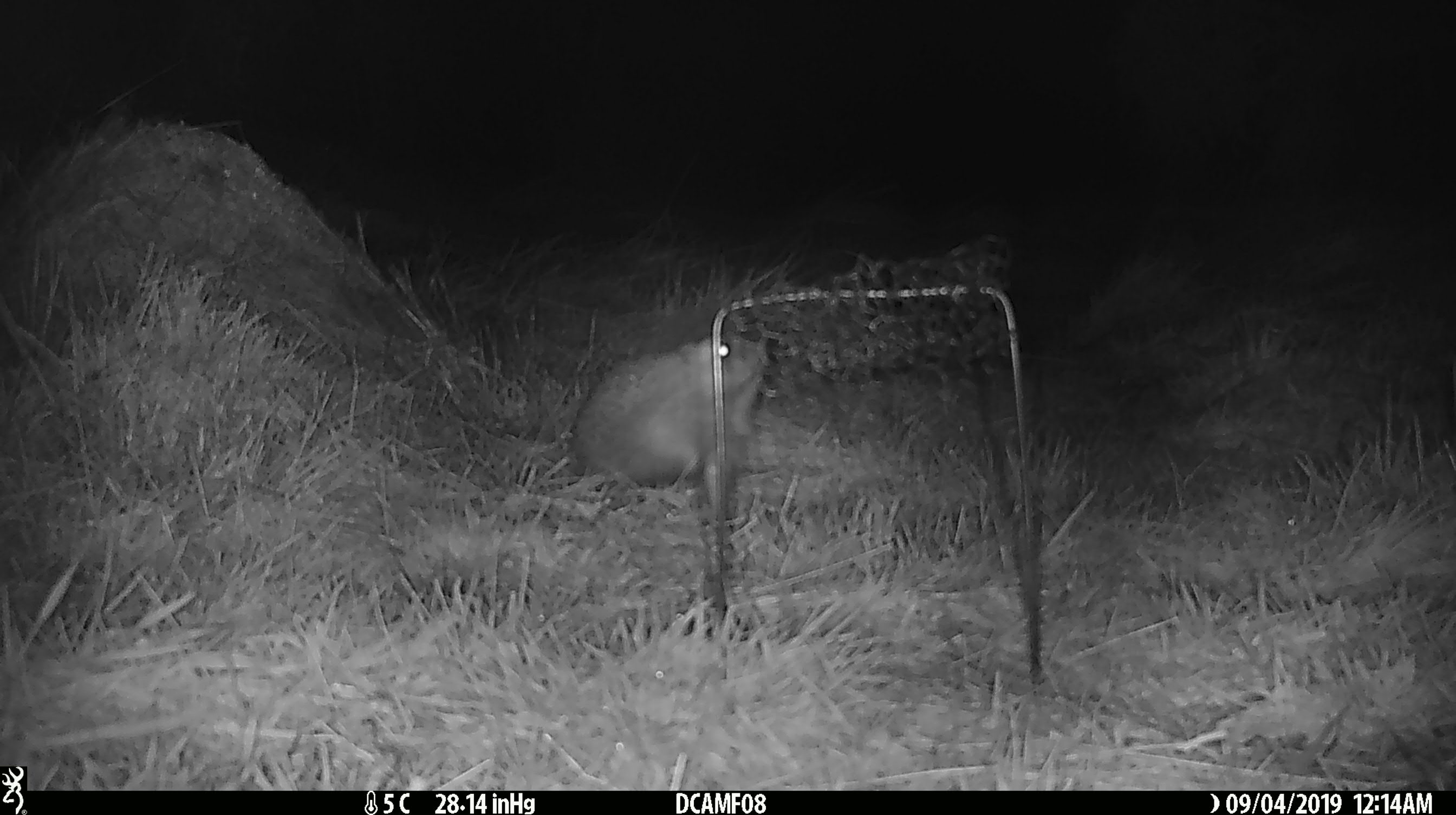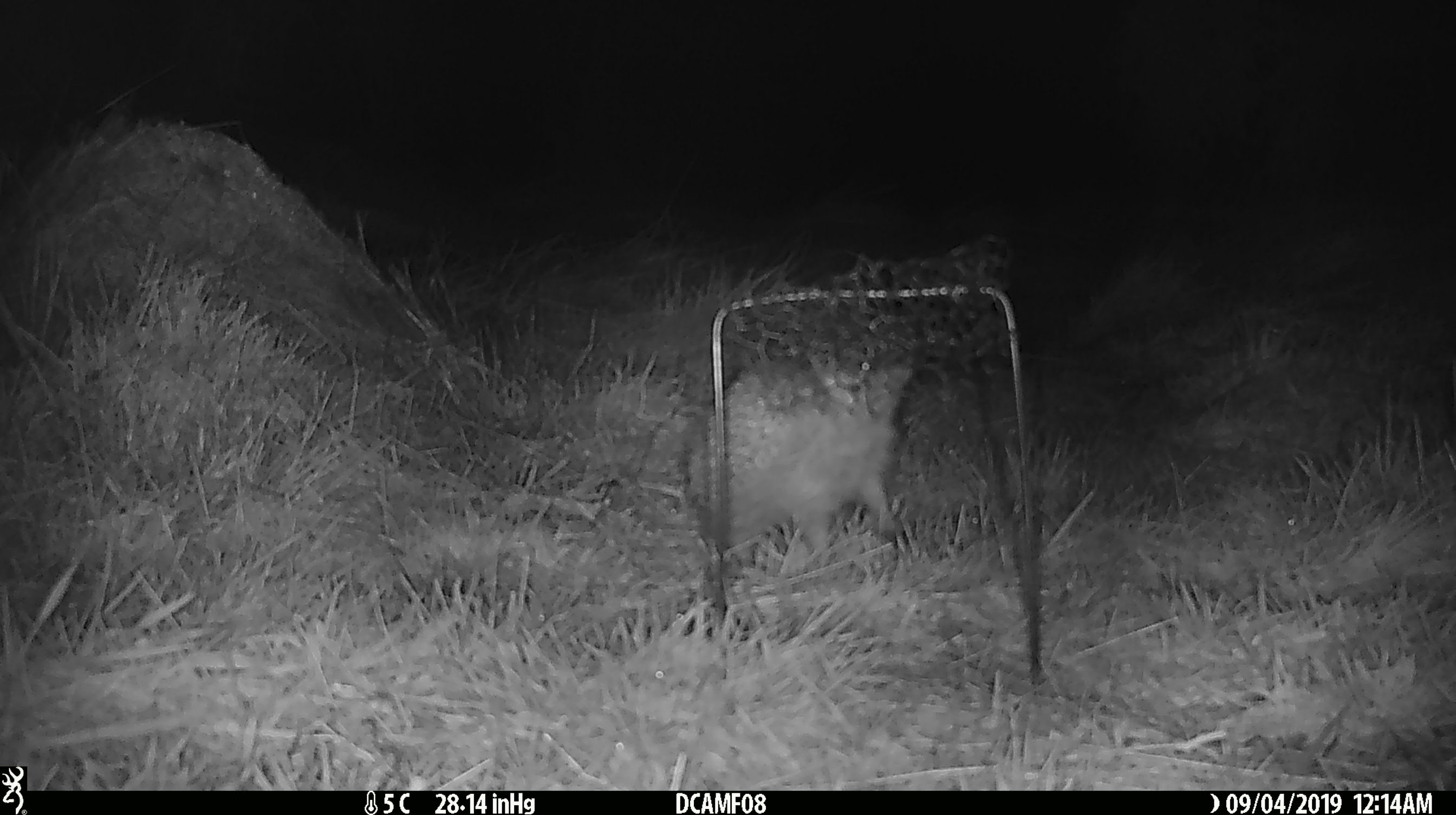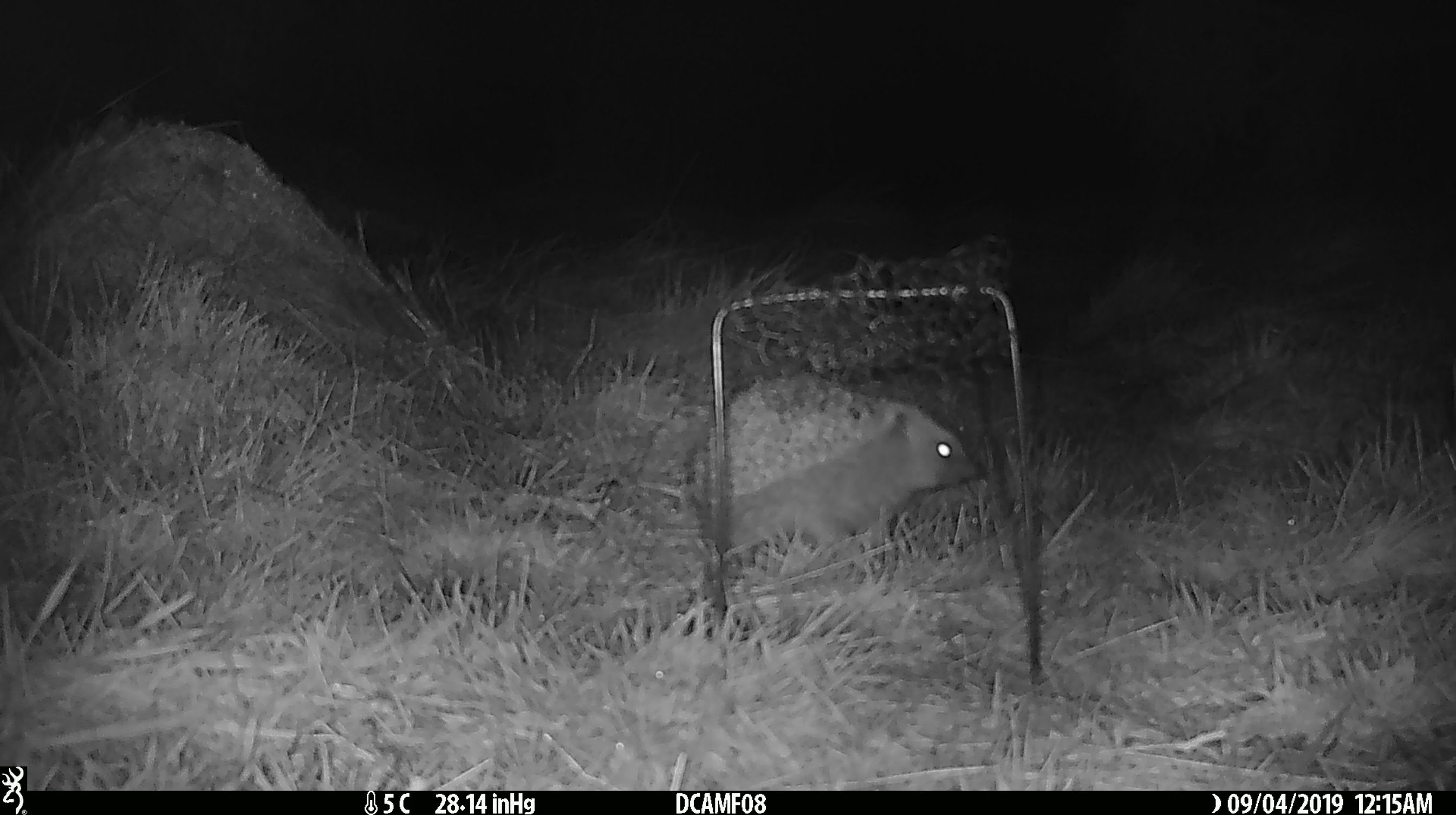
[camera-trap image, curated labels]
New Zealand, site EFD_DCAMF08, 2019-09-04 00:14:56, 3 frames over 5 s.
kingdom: Animalia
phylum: Chordata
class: Mammalia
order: Eulipotyphla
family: Erinaceidae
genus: Erinaceus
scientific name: Erinaceus europaeus europaeus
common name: european hedgehog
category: hedgehog